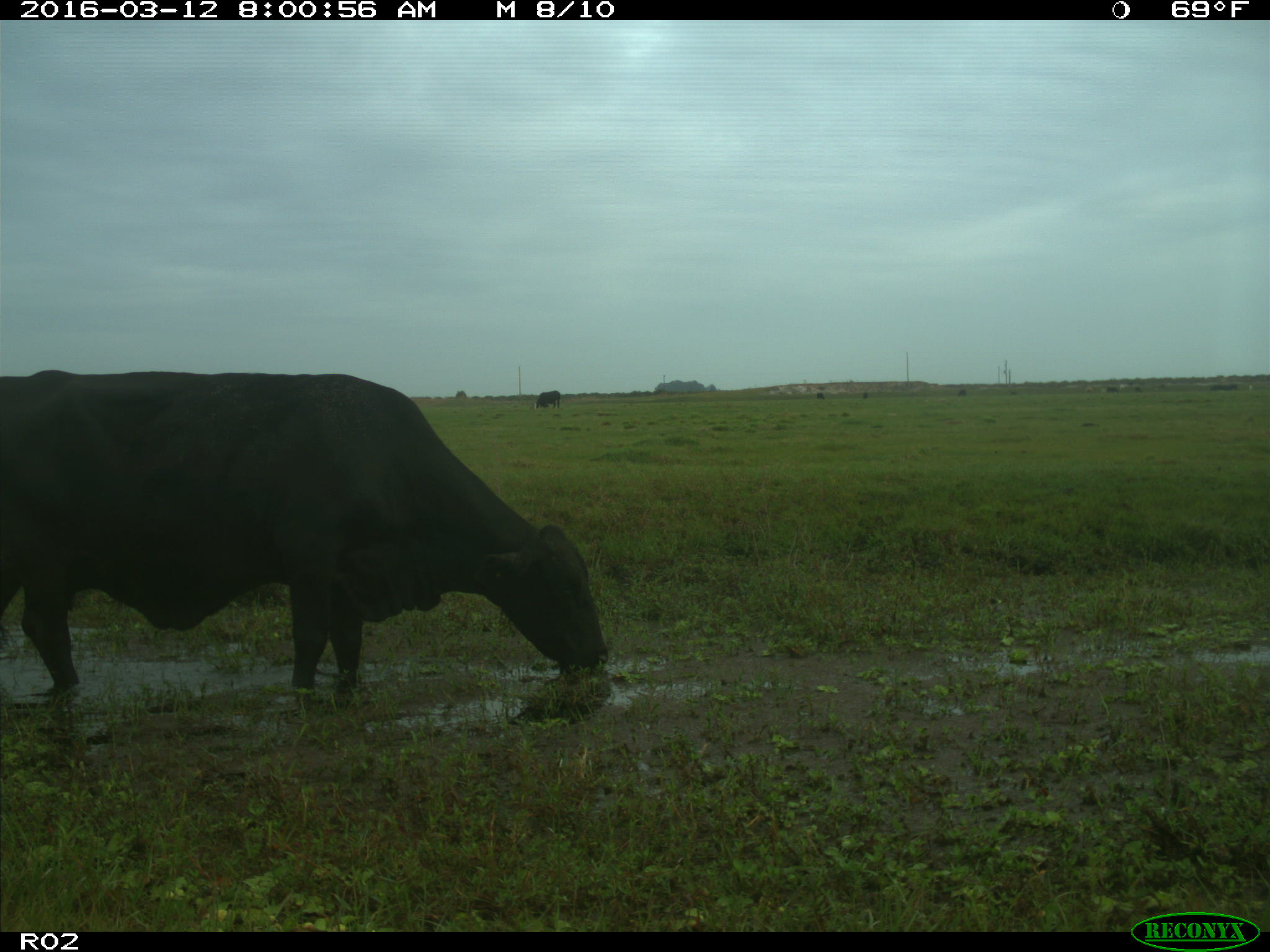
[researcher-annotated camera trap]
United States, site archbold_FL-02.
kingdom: Animalia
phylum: Chordata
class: Mammalia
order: Artiodactyla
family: Bovidae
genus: Bos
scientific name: Bos taurus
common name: domestic cow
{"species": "Bos taurus (domestic cow)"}